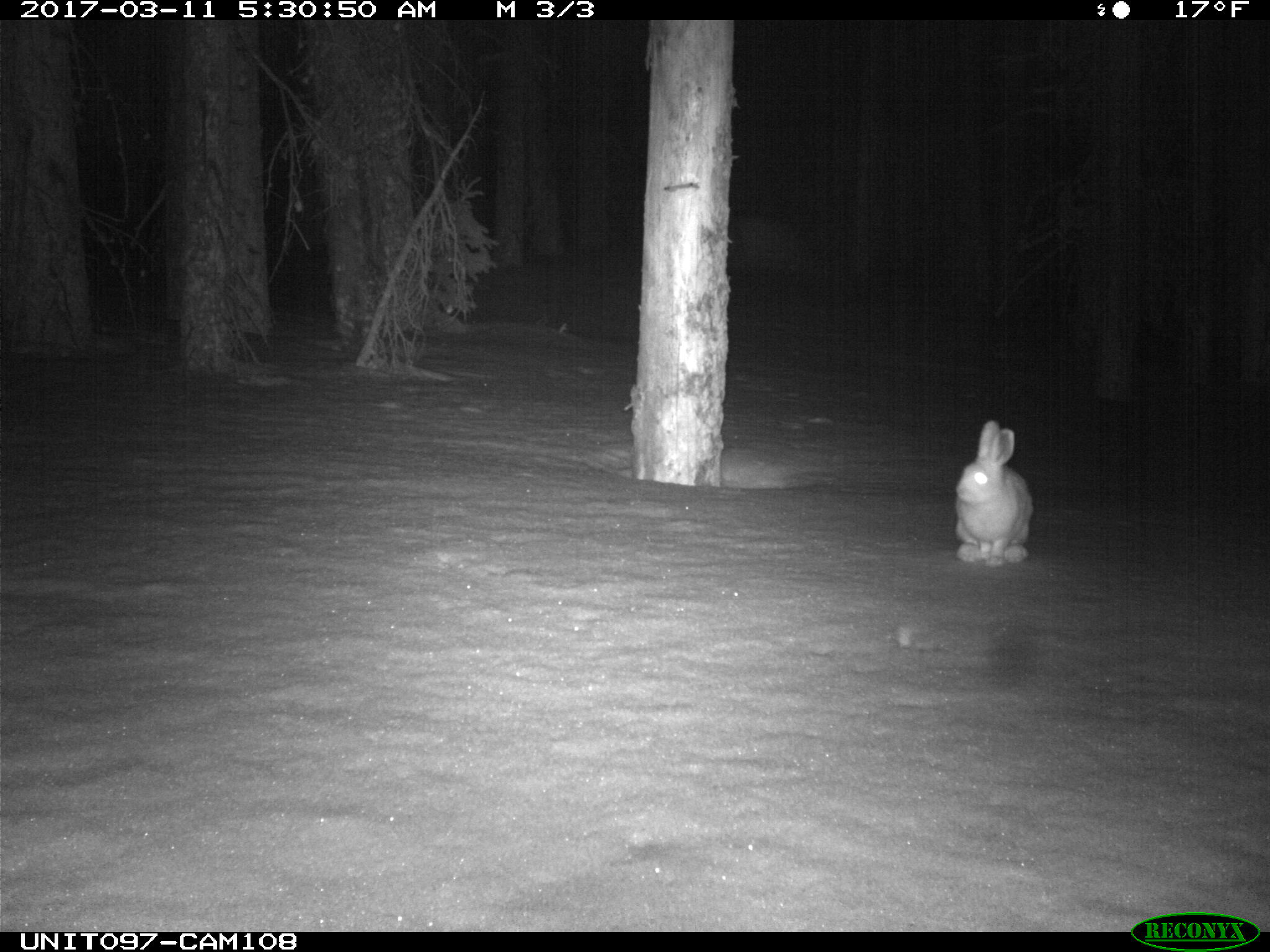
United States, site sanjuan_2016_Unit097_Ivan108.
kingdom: Animalia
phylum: Chordata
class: Mammalia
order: Lagomorpha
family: Leporidae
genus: Lepus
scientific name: Lepus americanus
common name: snowshoe hare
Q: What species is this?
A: Lepus americanus (snowshoe hare).